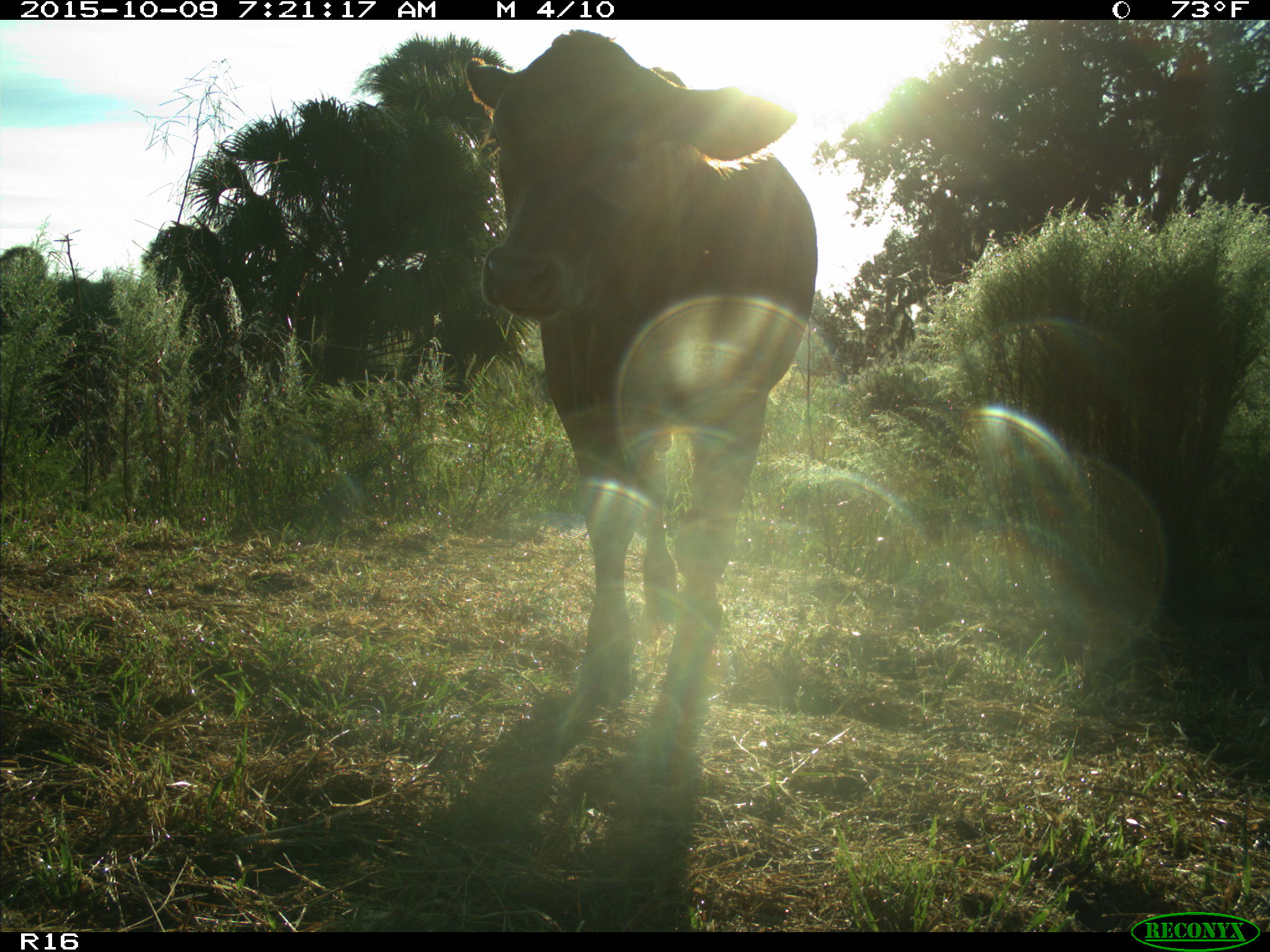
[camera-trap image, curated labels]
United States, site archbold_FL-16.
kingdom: Animalia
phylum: Chordata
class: Mammalia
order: Artiodactyla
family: Bovidae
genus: Bos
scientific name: Bos taurus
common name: domestic cow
Bos taurus (domestic cow).